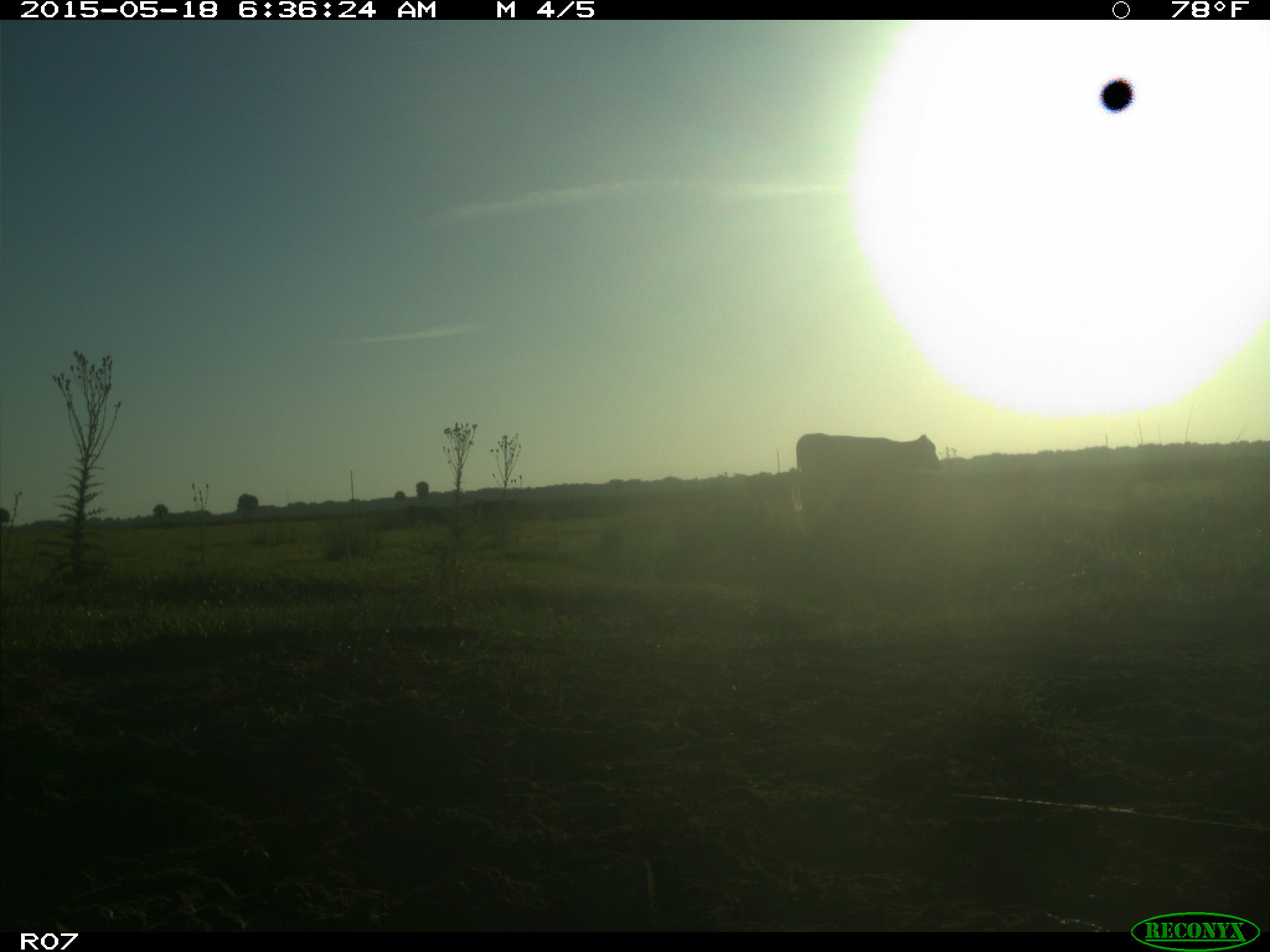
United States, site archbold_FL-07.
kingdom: Animalia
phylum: Chordata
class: Mammalia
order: Artiodactyla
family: Bovidae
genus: Bos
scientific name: Bos taurus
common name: domestic cow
Bos taurus (domestic cow).